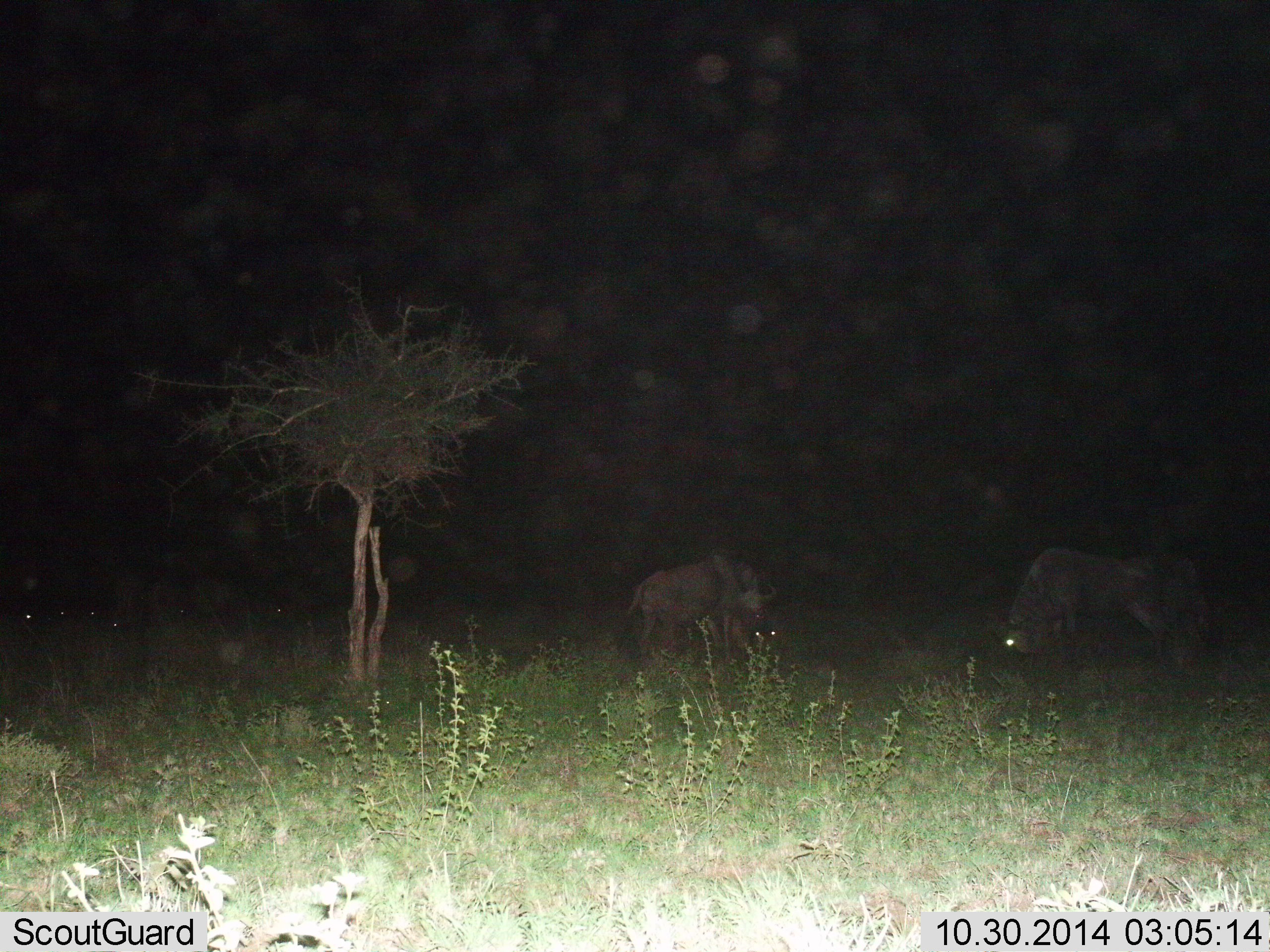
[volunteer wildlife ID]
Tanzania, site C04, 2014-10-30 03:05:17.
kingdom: Animalia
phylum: Chordata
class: Mammalia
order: Artiodactyla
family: Bovidae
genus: Connochaetes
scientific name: Connochaetes taurinus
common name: blue wildebeest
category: wildebeest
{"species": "wildebeest (blue wildebeest) (Connochaetes taurinus)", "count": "2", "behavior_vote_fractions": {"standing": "50%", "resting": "0%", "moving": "10%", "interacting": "0%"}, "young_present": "0%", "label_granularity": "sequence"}